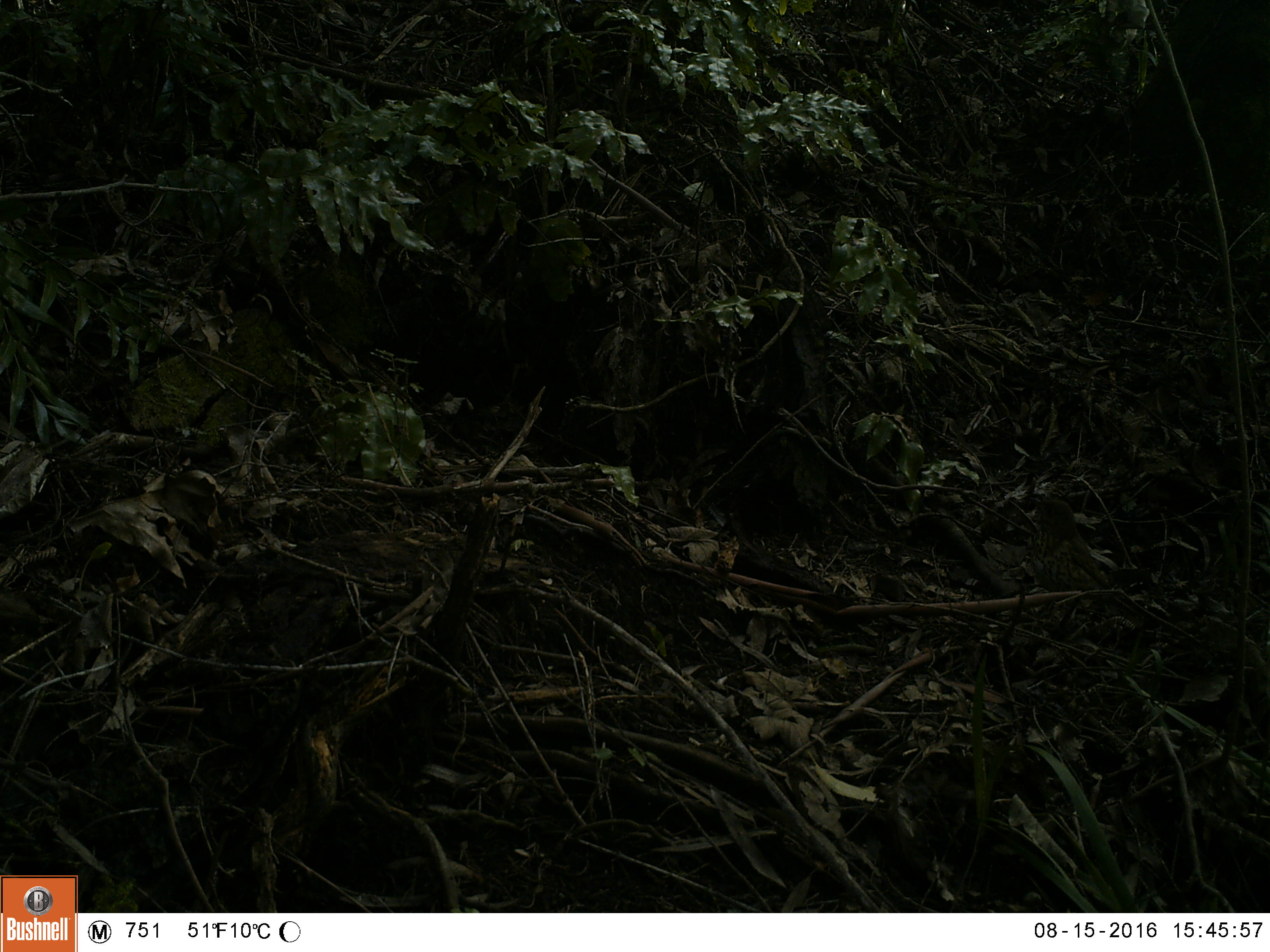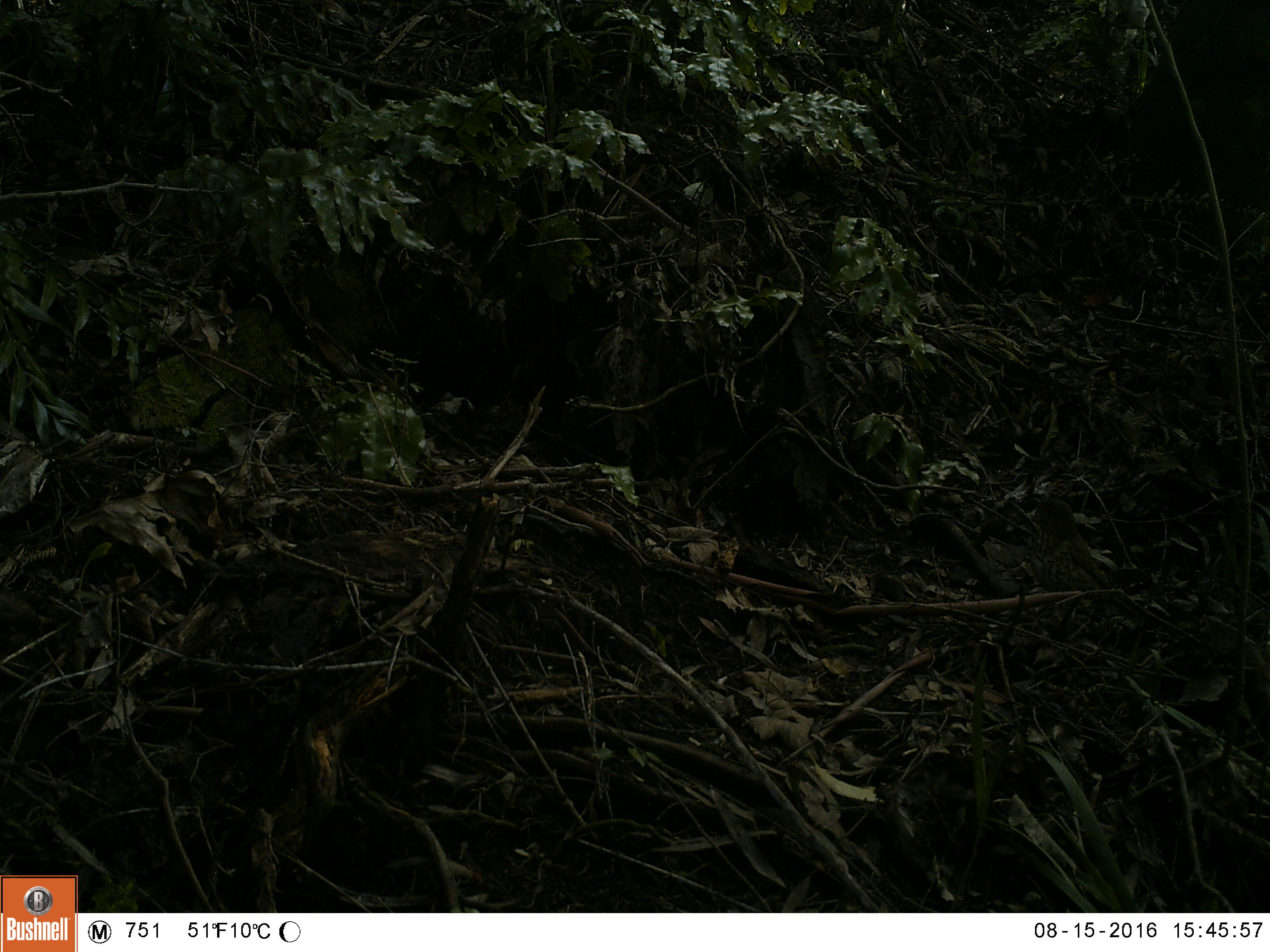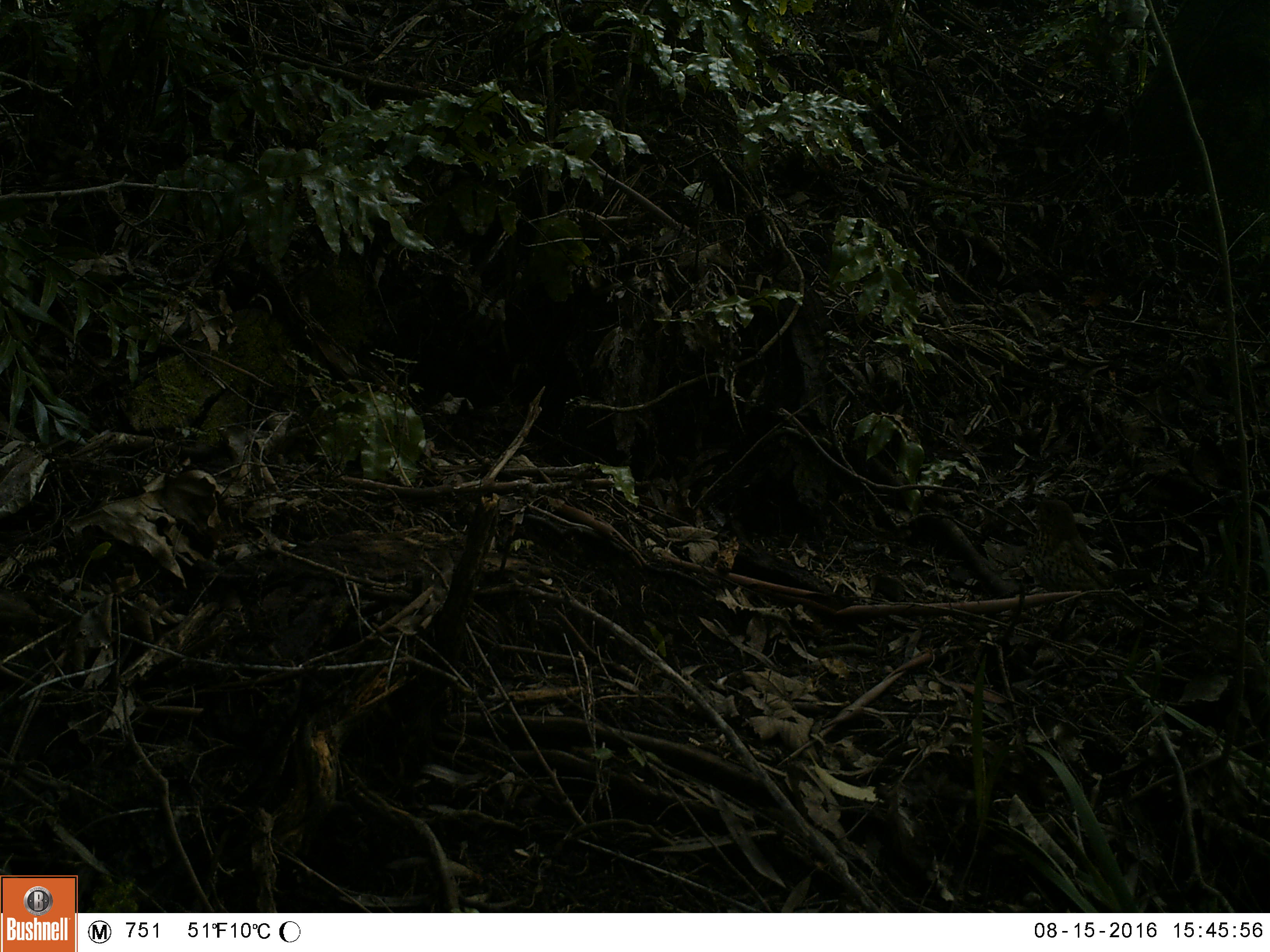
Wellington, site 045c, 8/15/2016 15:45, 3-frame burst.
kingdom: Animalia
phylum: Chordata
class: Aves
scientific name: Aves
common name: bird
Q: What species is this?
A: Bird (Aves).